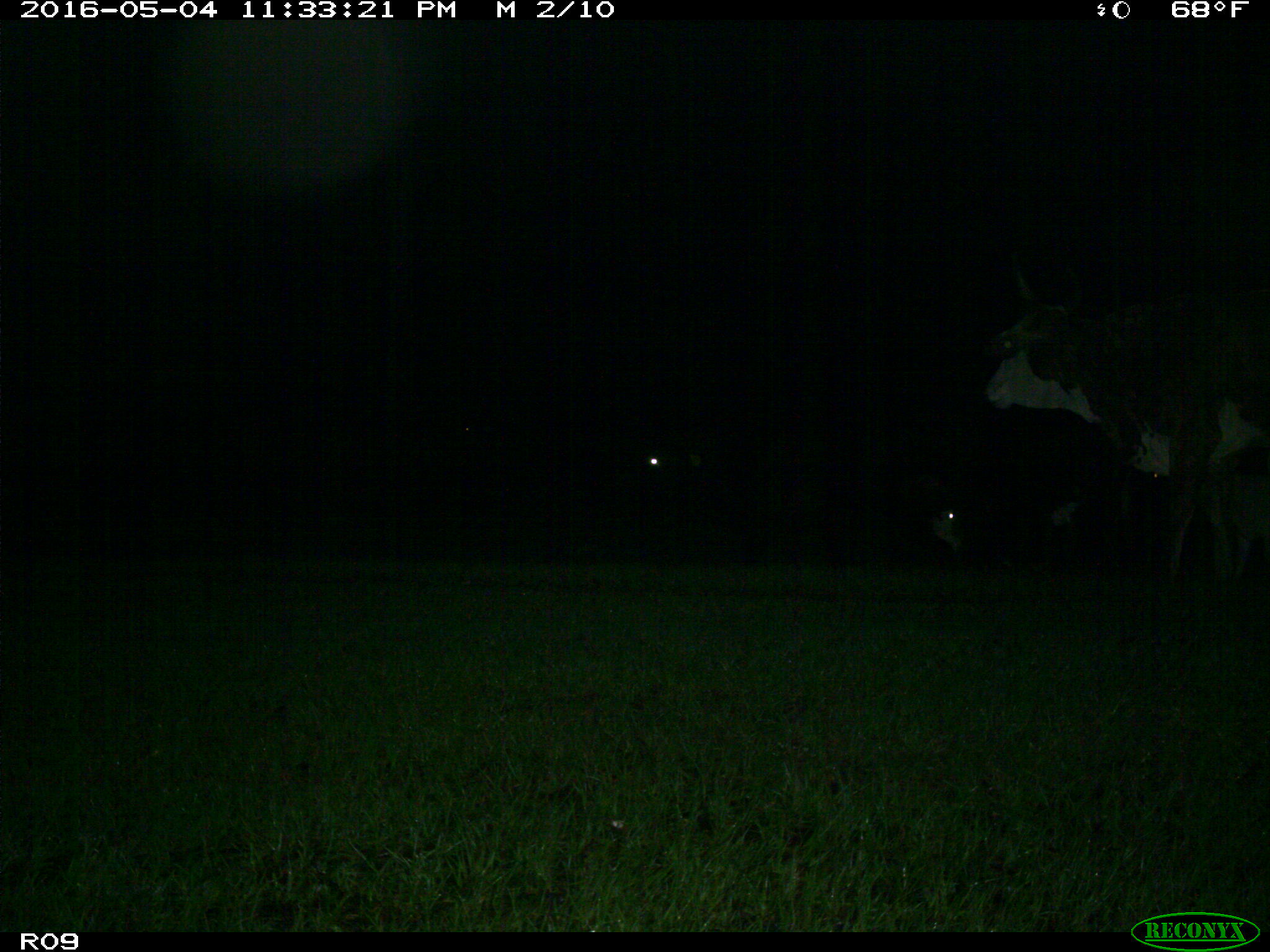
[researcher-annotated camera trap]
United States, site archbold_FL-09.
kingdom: Animalia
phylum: Chordata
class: Mammalia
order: Artiodactyla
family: Bovidae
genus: Bos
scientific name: Bos taurus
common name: domestic cow